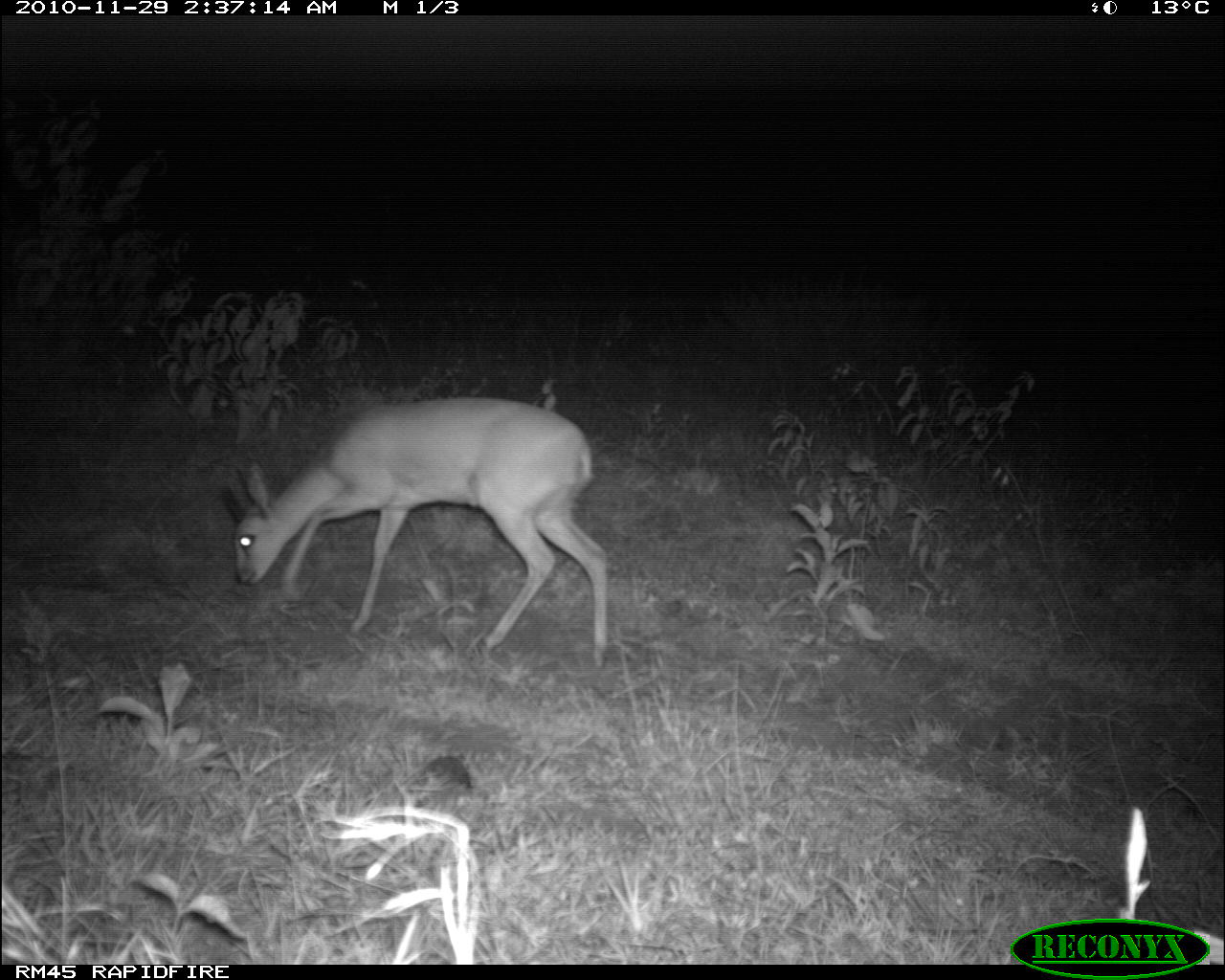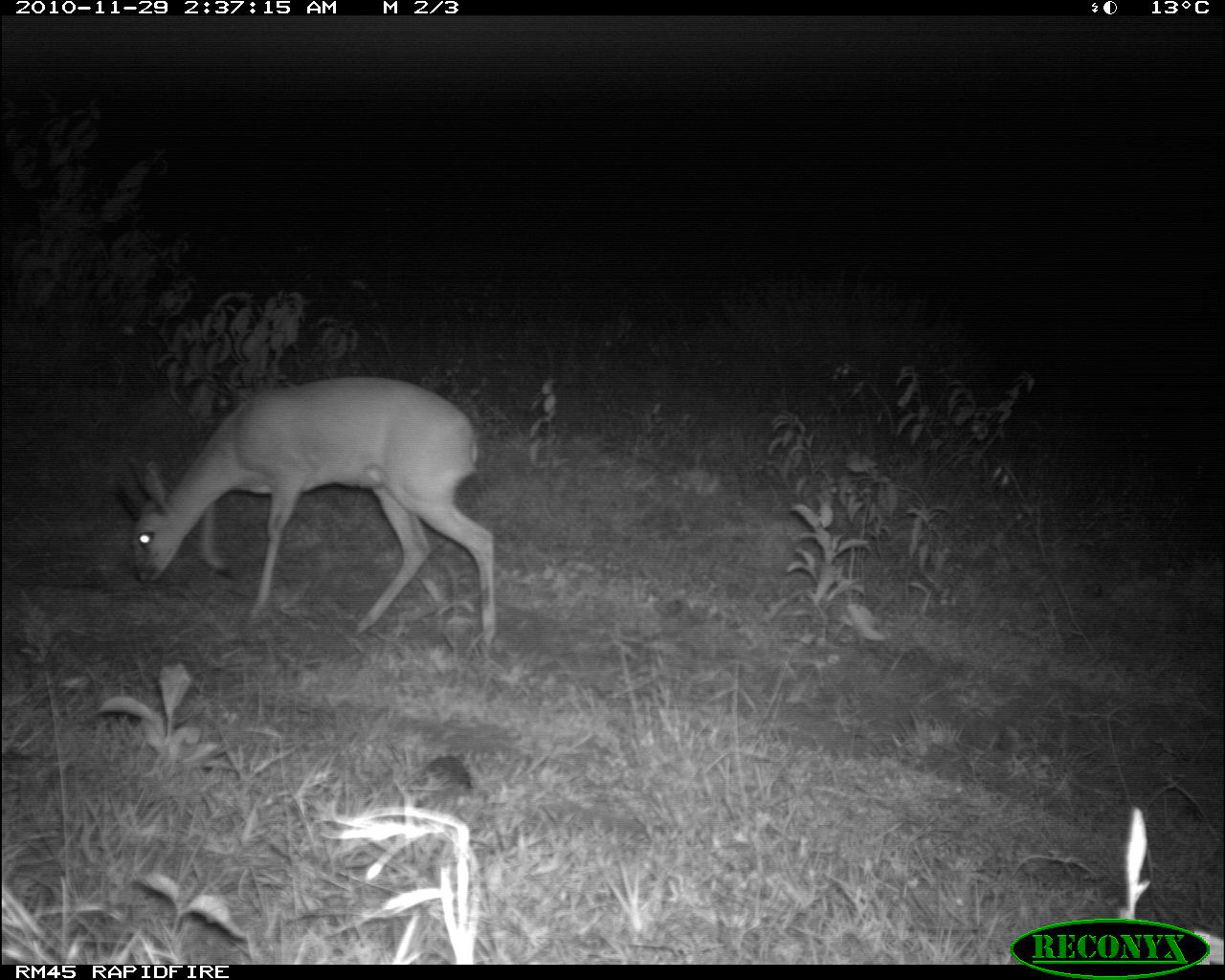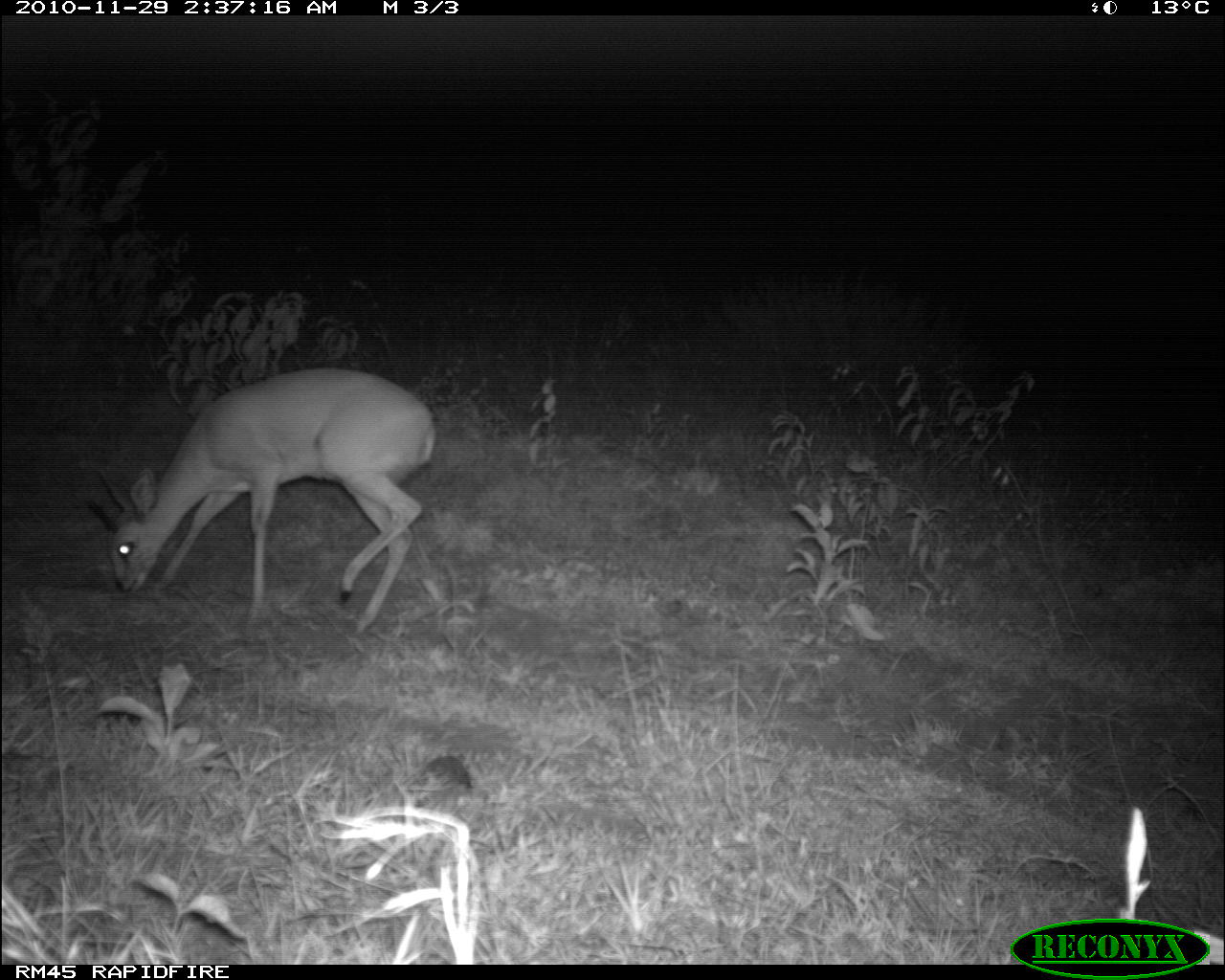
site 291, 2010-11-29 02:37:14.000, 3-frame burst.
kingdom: Animalia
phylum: Chordata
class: Mammalia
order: Artiodactyla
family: Bovidae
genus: Raphicerus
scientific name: Raphicerus campestris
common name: steenbok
Raphicerus campestris (steenbok), count 1.